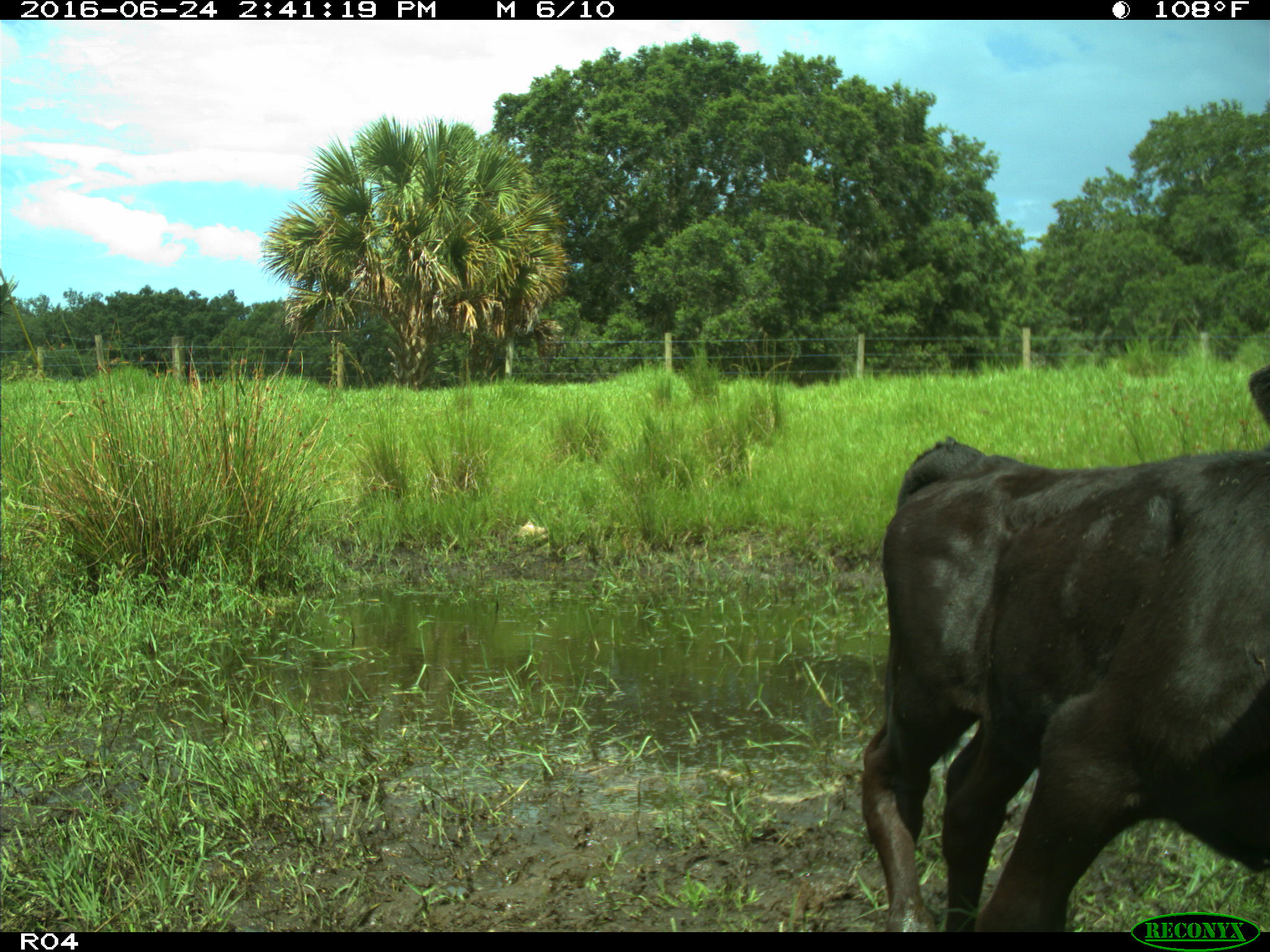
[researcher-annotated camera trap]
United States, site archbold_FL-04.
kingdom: Animalia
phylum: Chordata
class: Mammalia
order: Artiodactyla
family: Bovidae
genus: Bos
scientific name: Bos taurus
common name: domestic cow